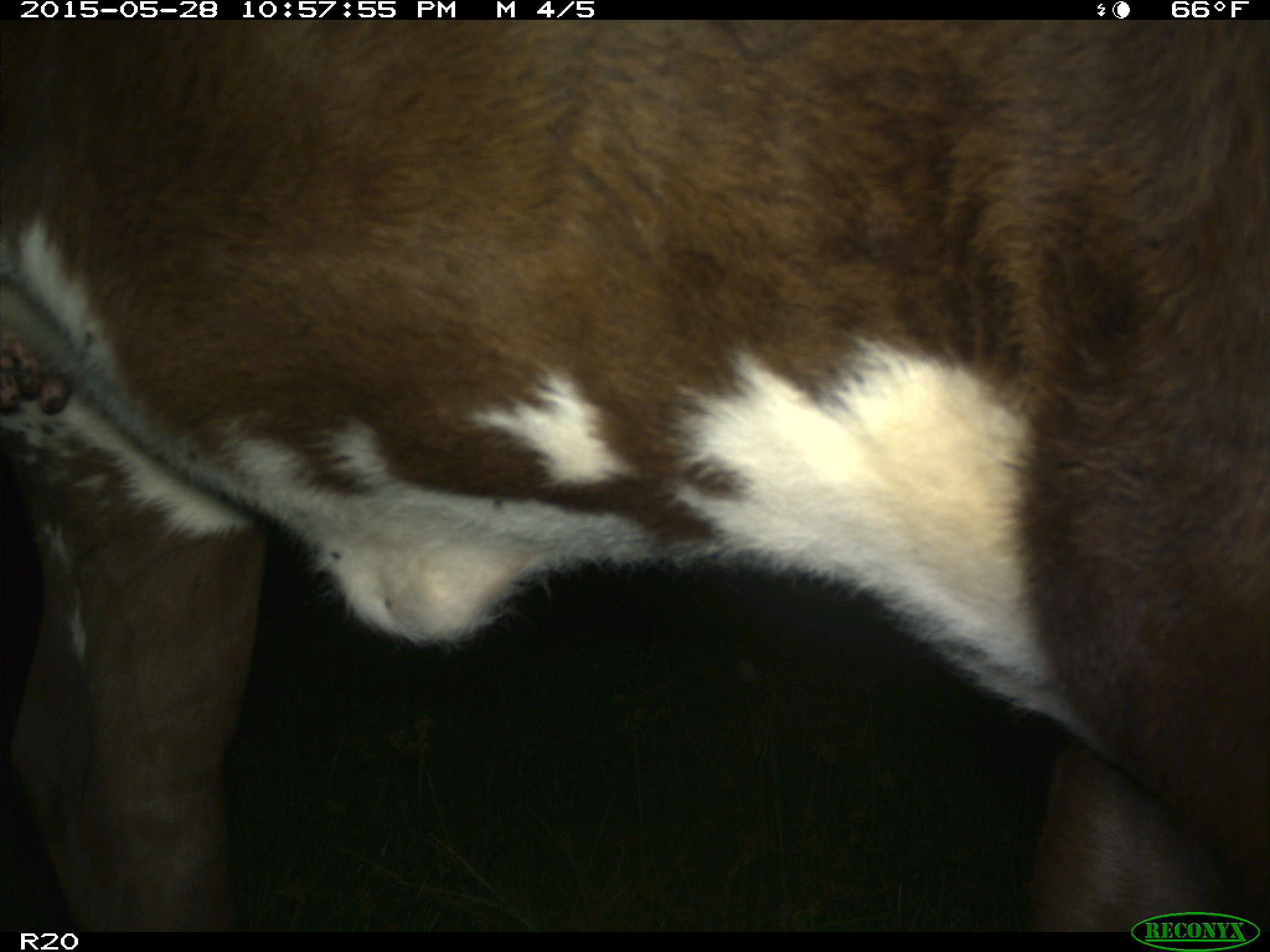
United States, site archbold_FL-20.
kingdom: Animalia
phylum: Chordata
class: Mammalia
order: Artiodactyla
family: Bovidae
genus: Bos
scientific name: Bos taurus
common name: domestic cow